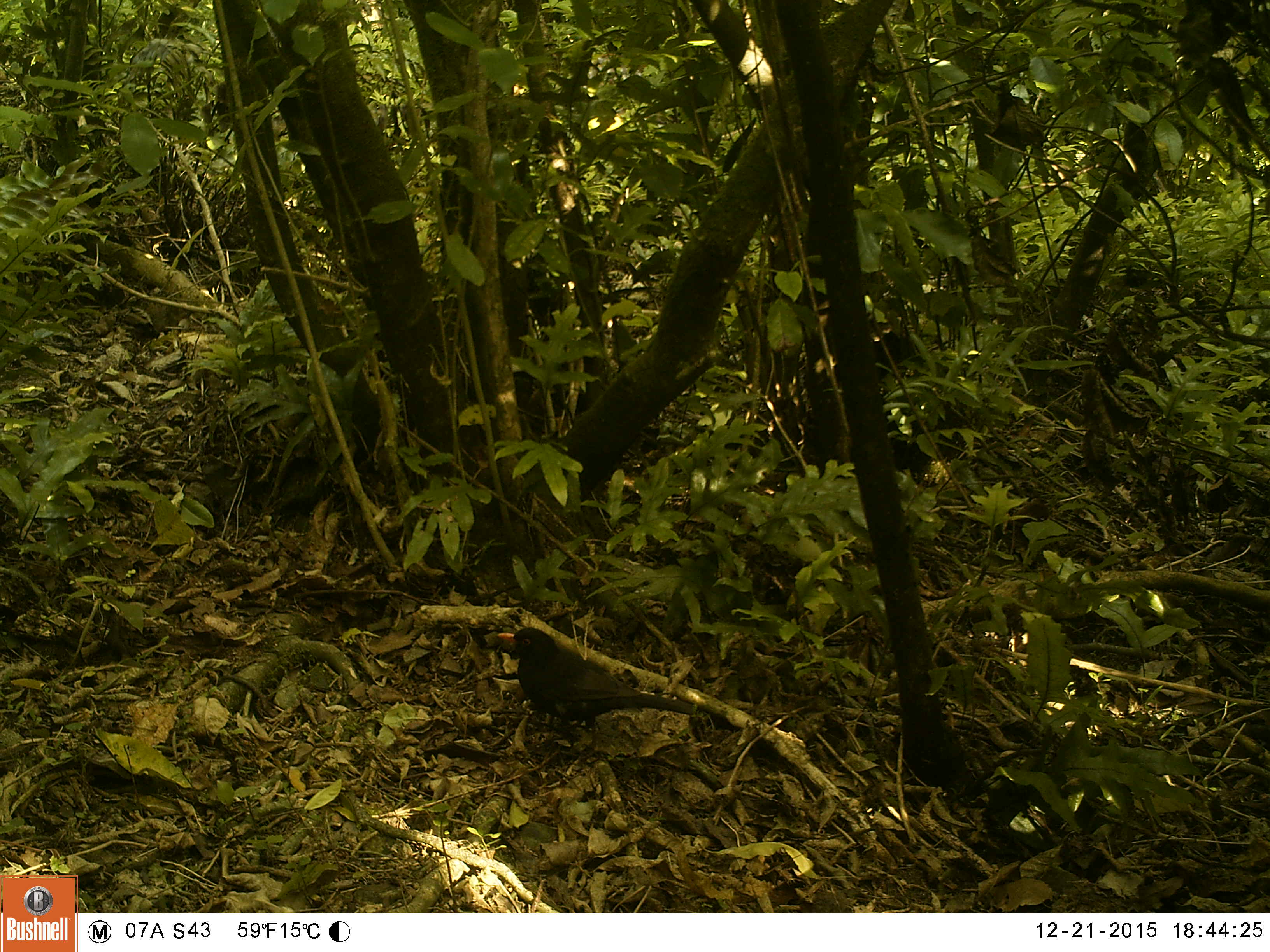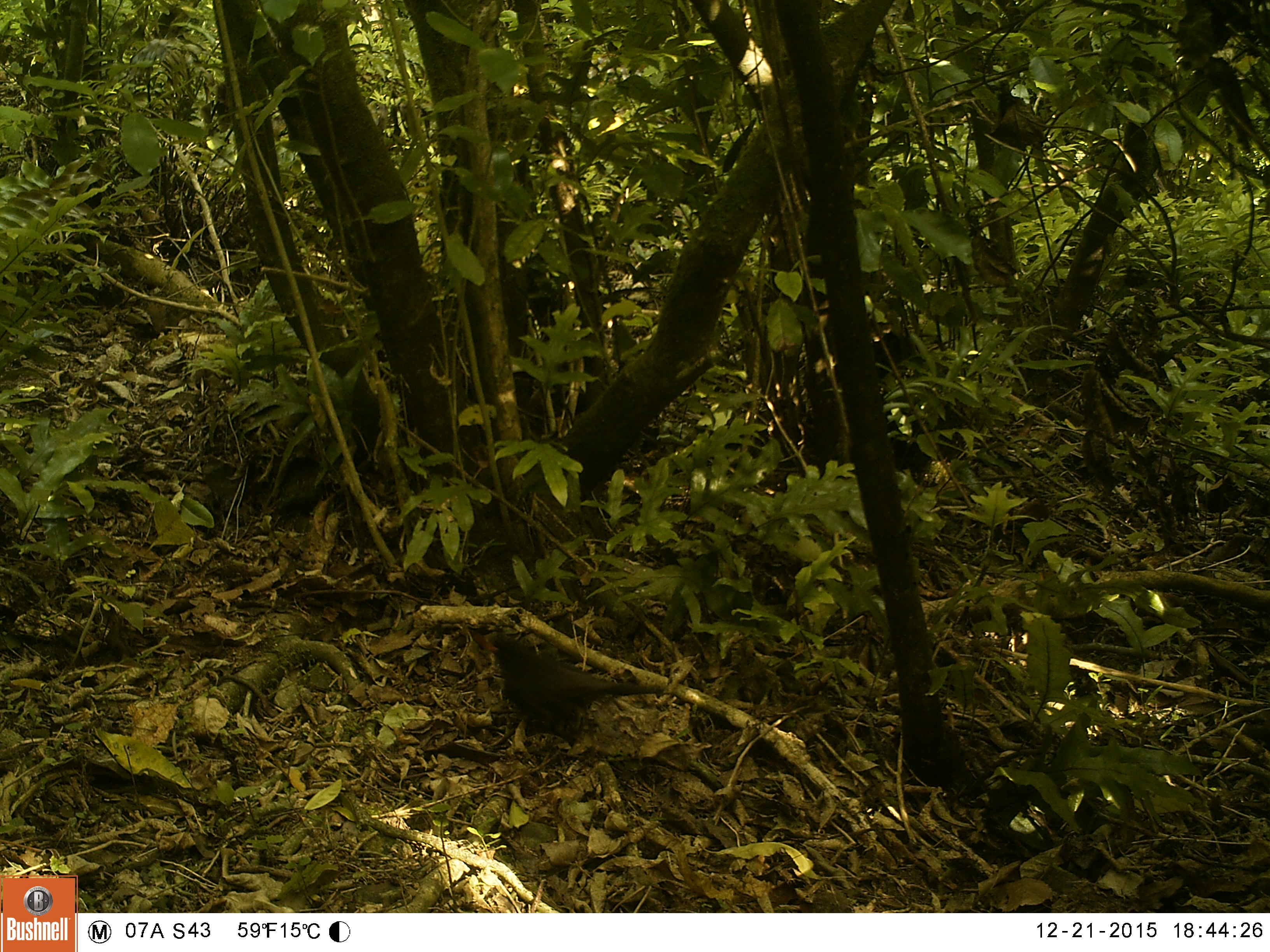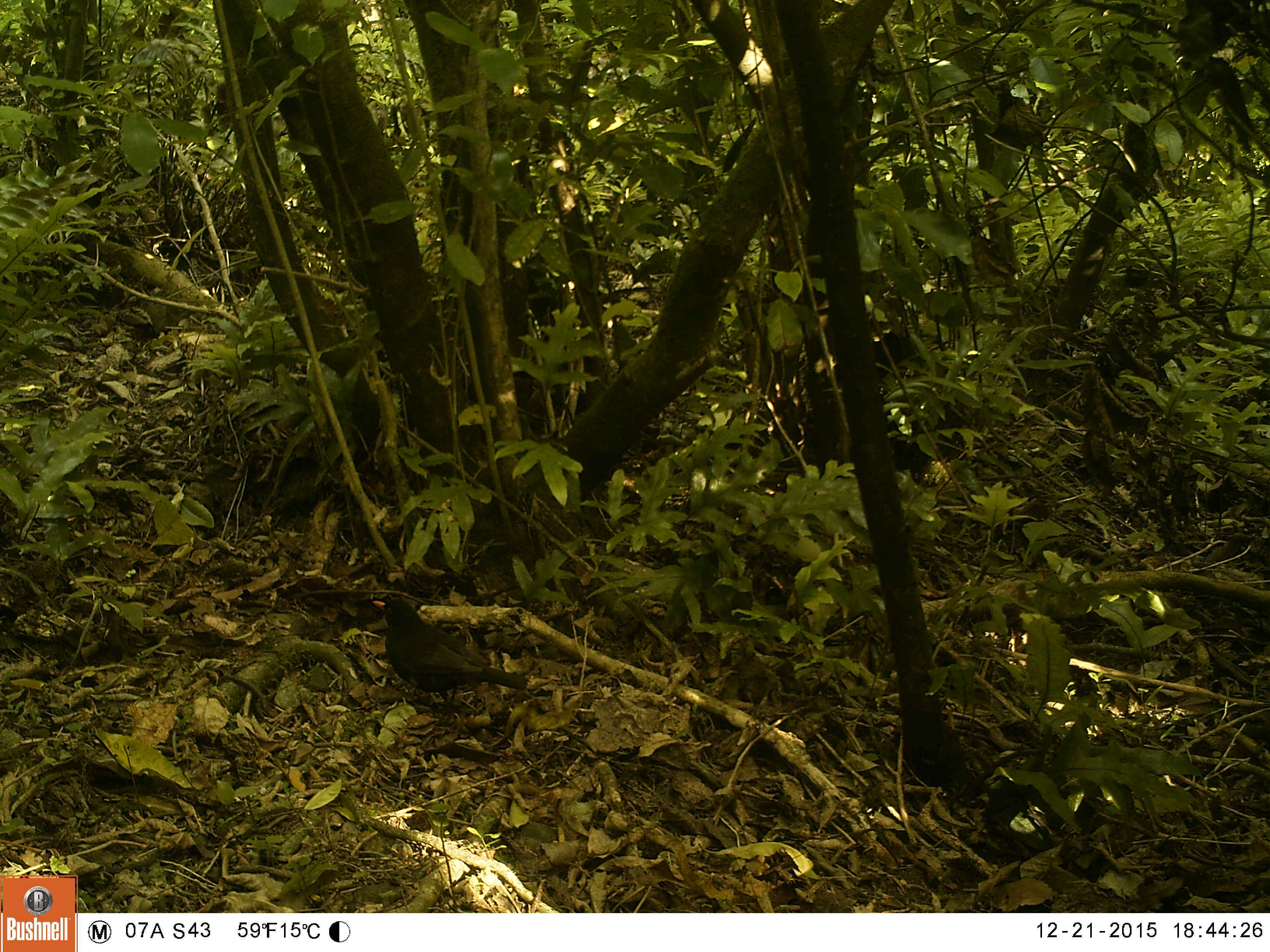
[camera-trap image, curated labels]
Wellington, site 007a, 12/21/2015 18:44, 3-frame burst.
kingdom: Animalia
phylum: Chordata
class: Aves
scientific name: Aves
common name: bird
Bird (Aves).